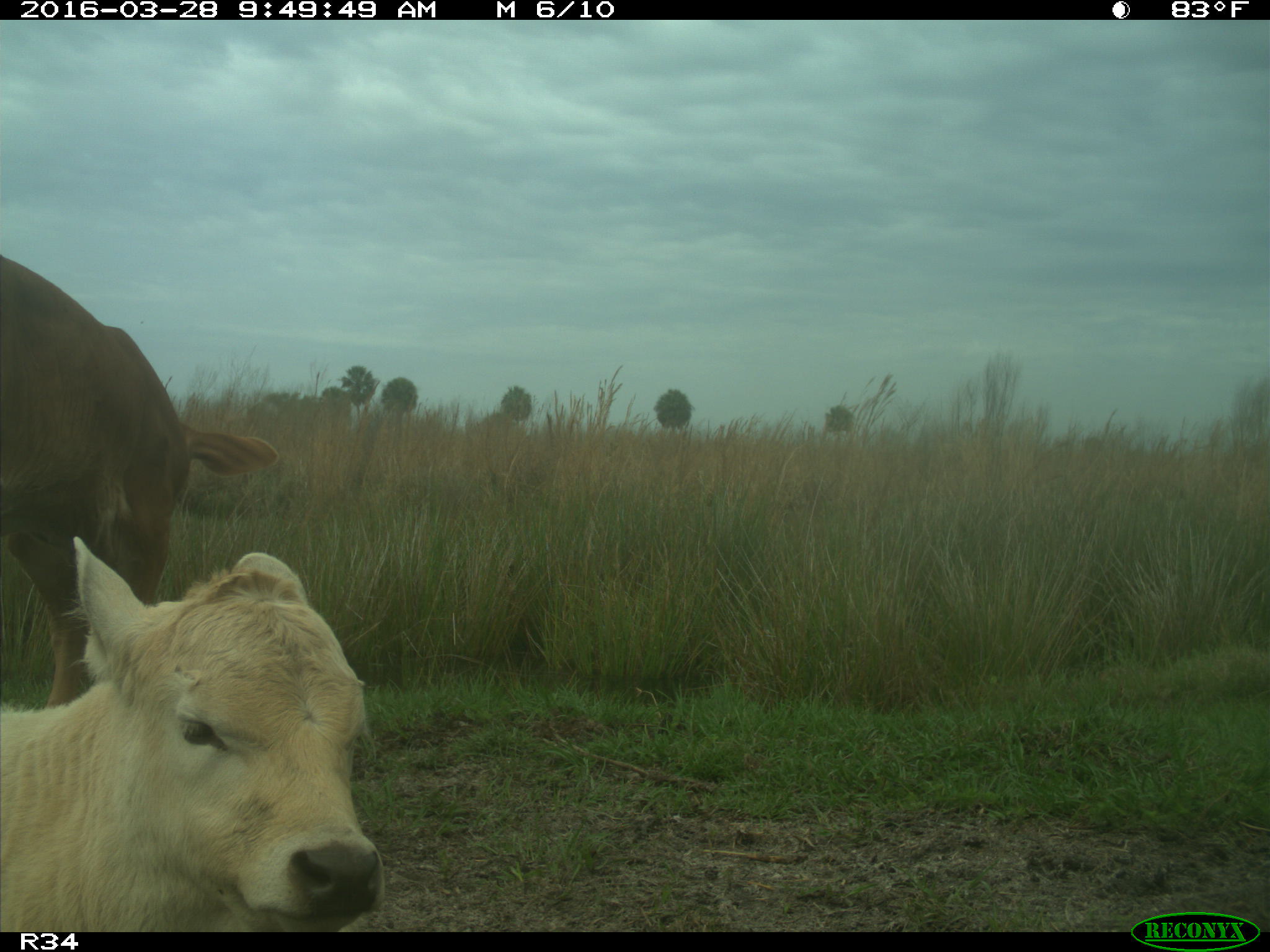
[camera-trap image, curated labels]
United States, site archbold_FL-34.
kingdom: Animalia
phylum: Chordata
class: Mammalia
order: Artiodactyla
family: Bovidae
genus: Bos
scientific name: Bos taurus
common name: domestic cow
Bos taurus (domestic cow).